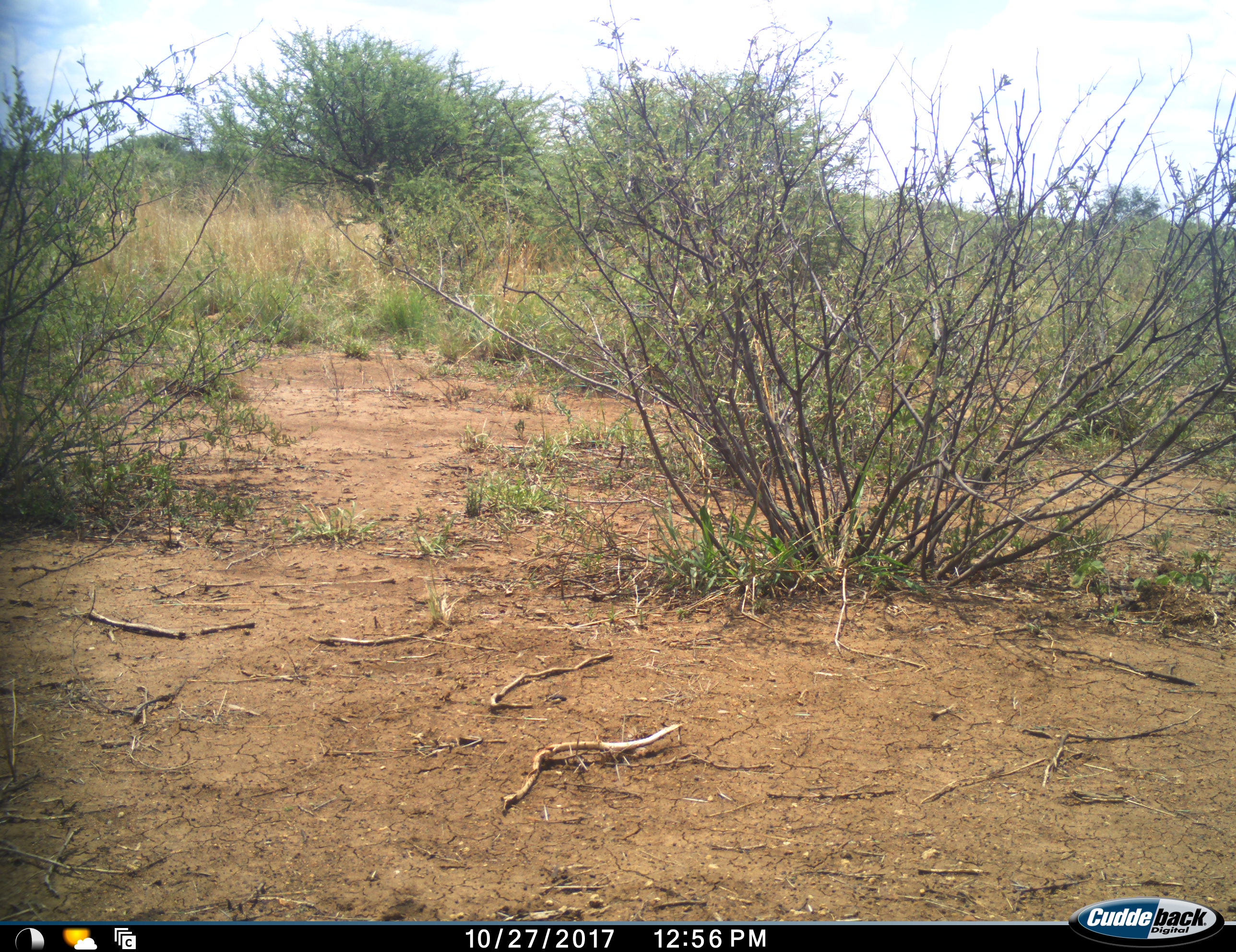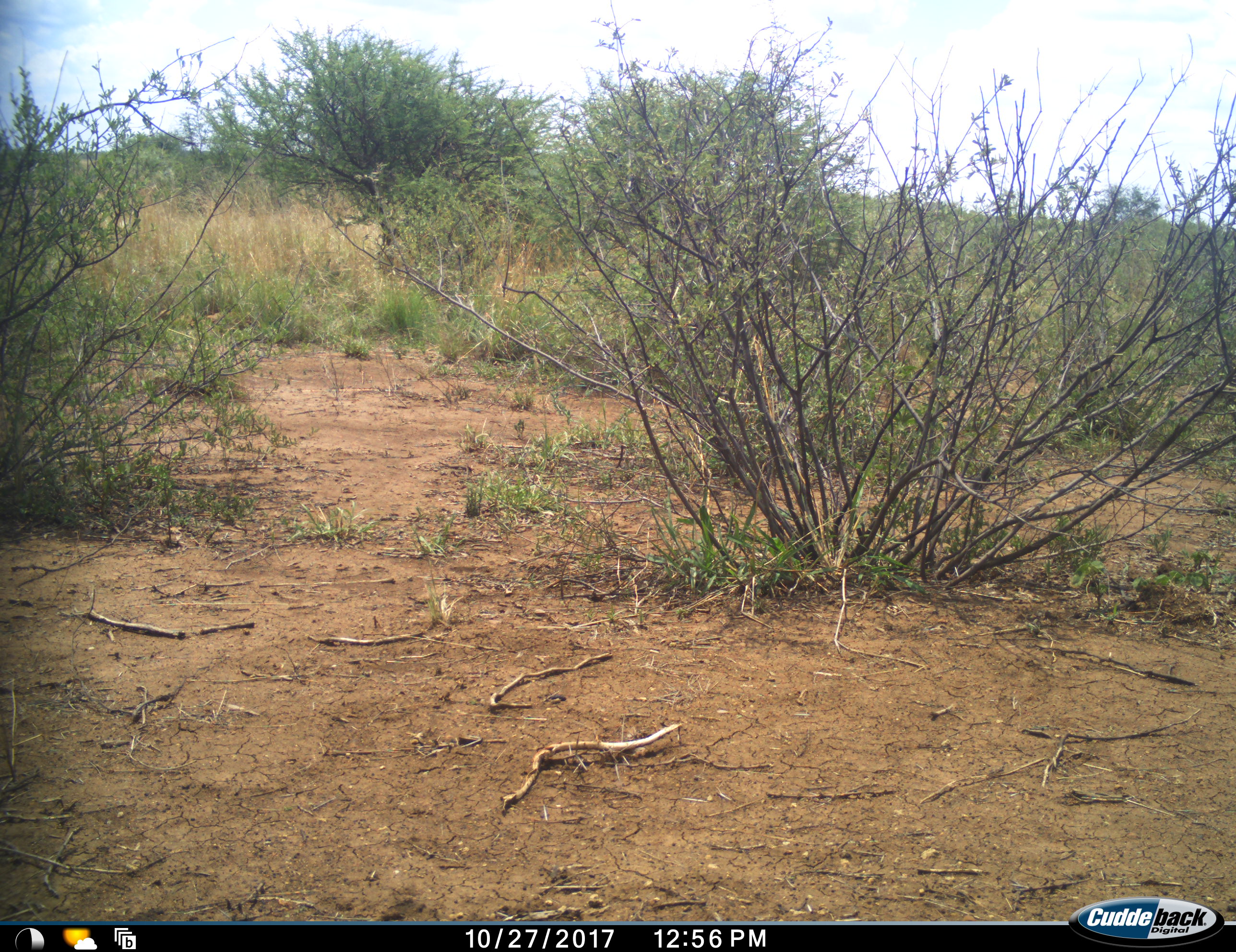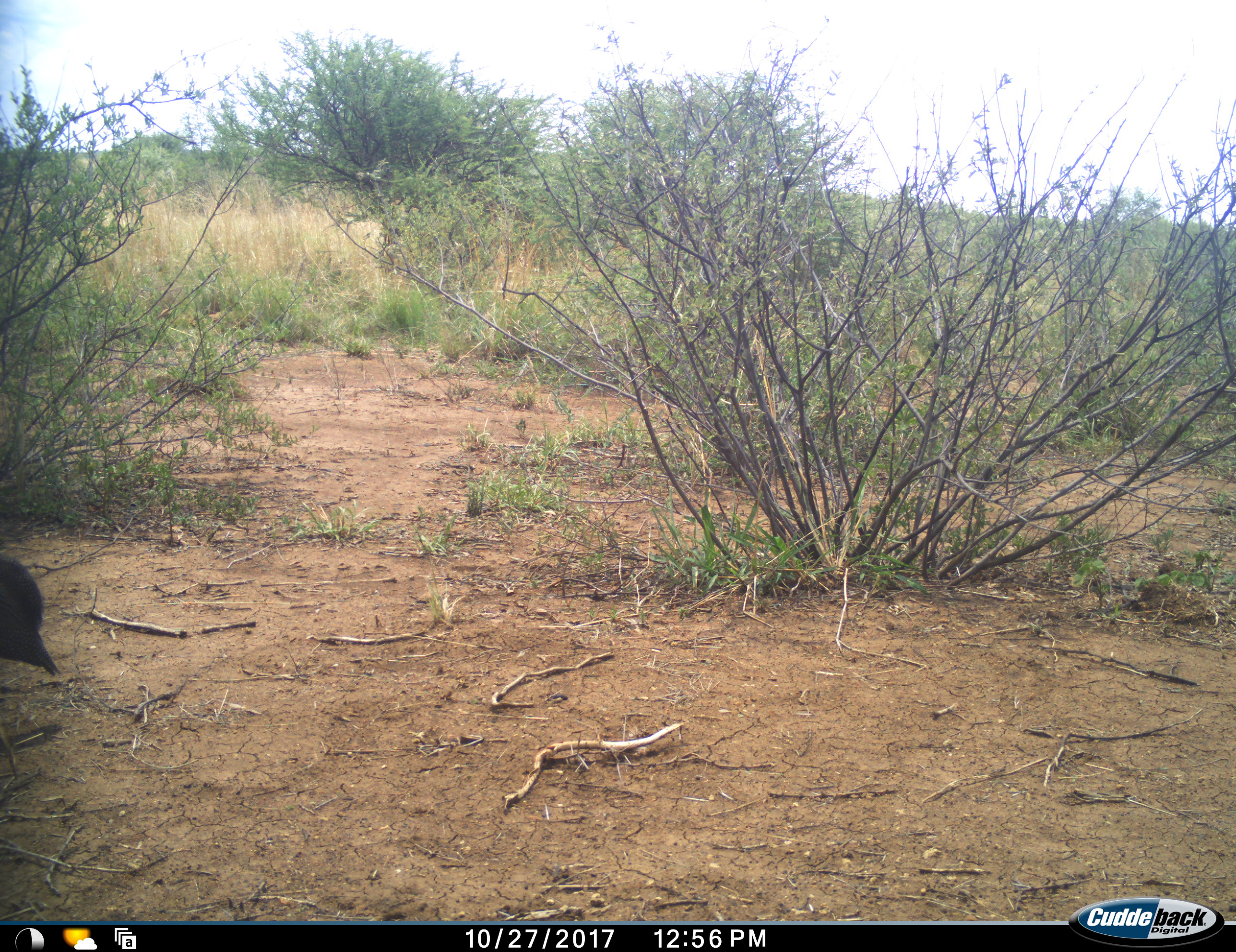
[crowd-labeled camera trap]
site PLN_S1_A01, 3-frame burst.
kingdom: Animalia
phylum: Chordata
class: Aves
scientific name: Aves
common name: bird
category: birdother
Birdother (bird) (Aves), count 1. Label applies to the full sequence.